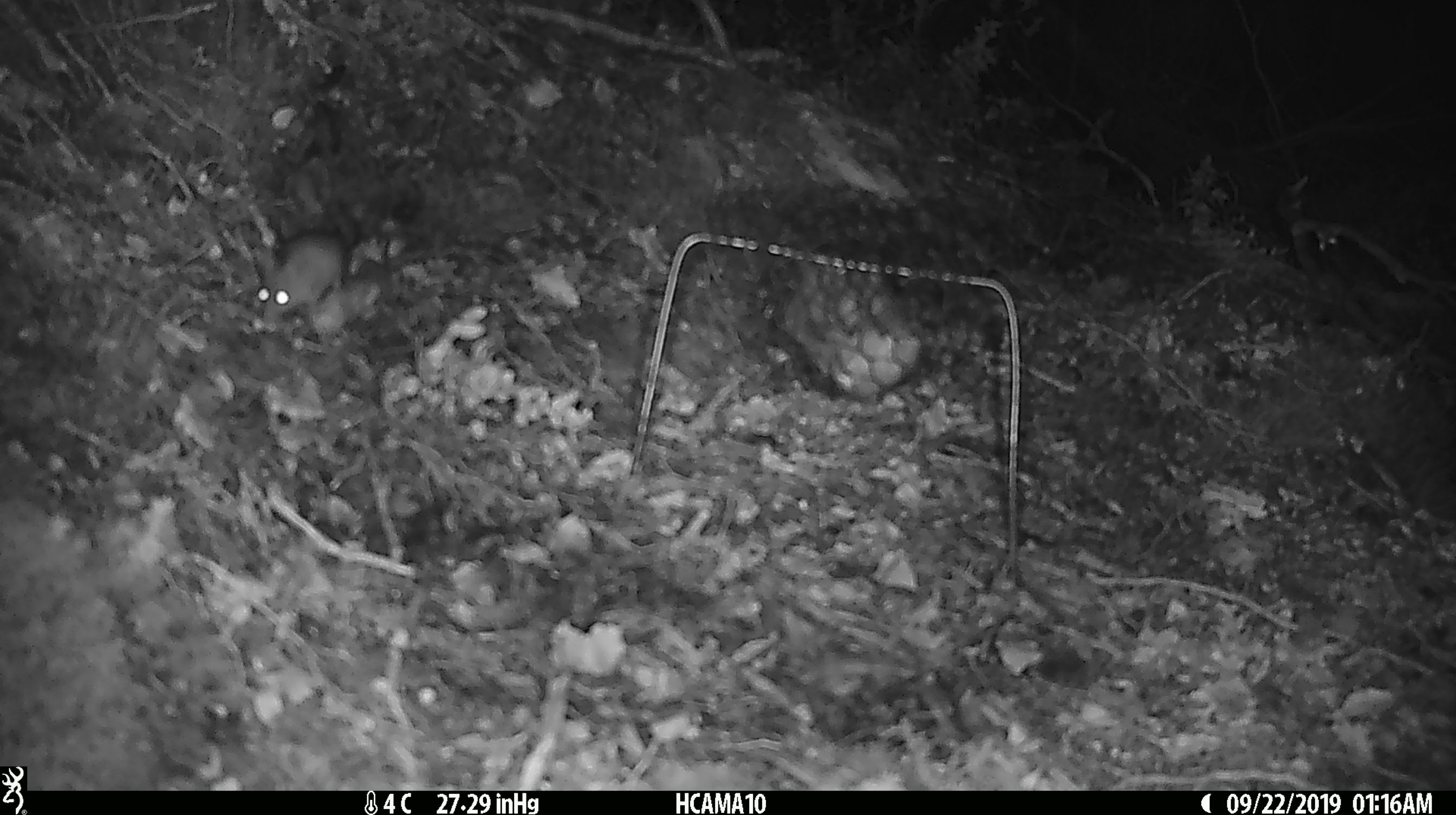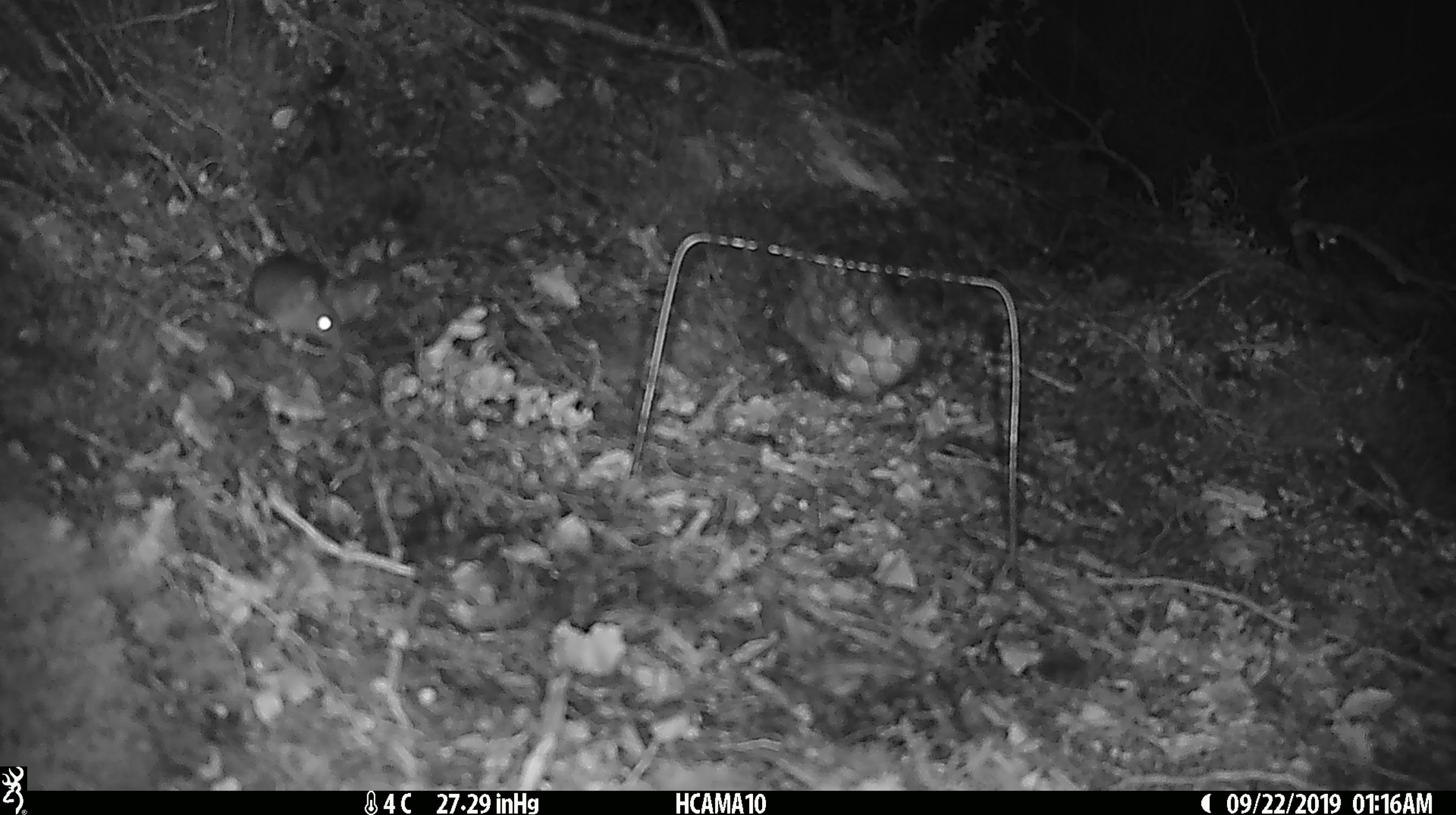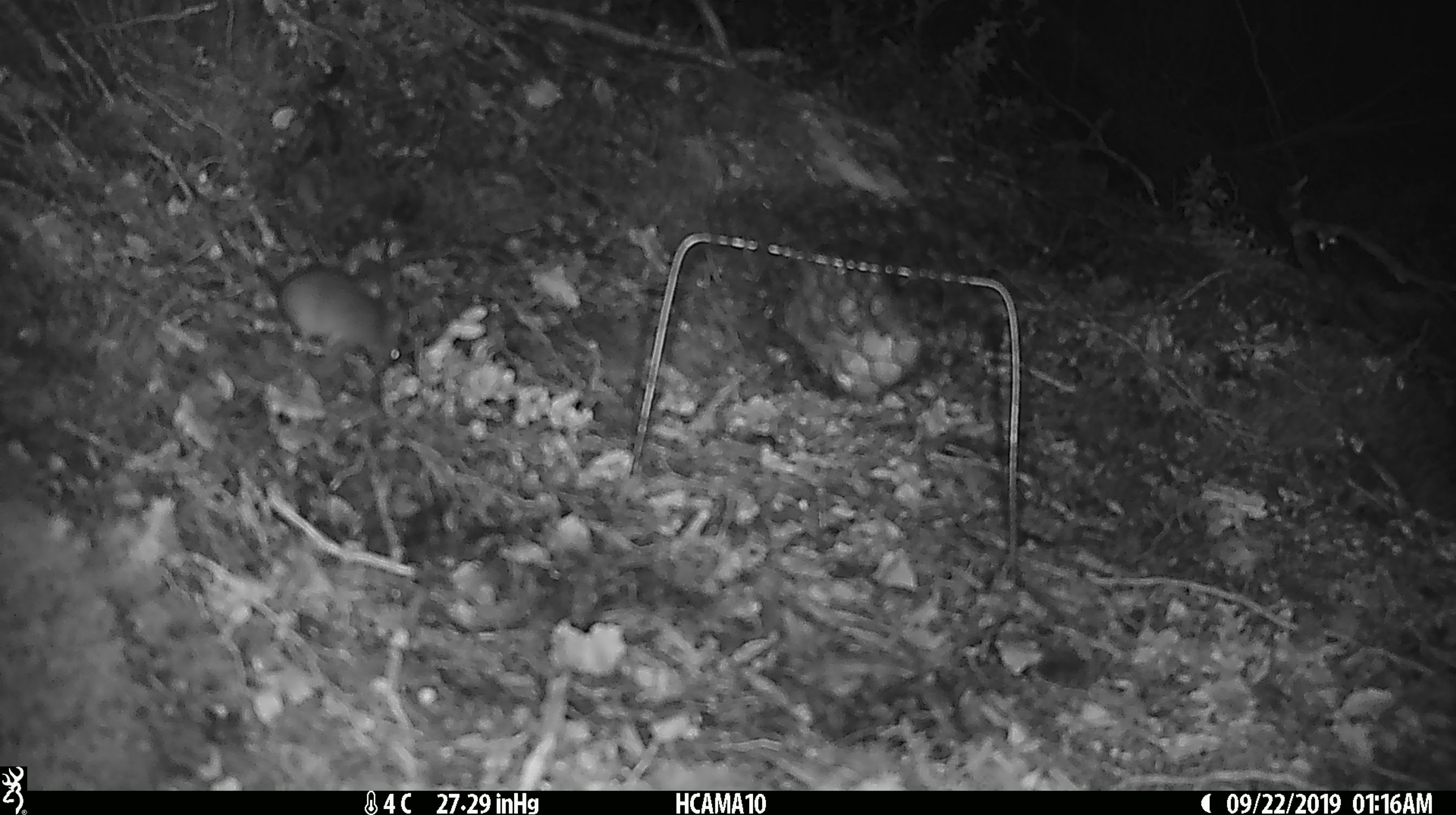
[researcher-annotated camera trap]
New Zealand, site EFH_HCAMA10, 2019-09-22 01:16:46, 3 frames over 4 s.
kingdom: Animalia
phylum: Chordata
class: Mammalia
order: Rodentia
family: Muridae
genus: Mus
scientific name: Mus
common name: mouse